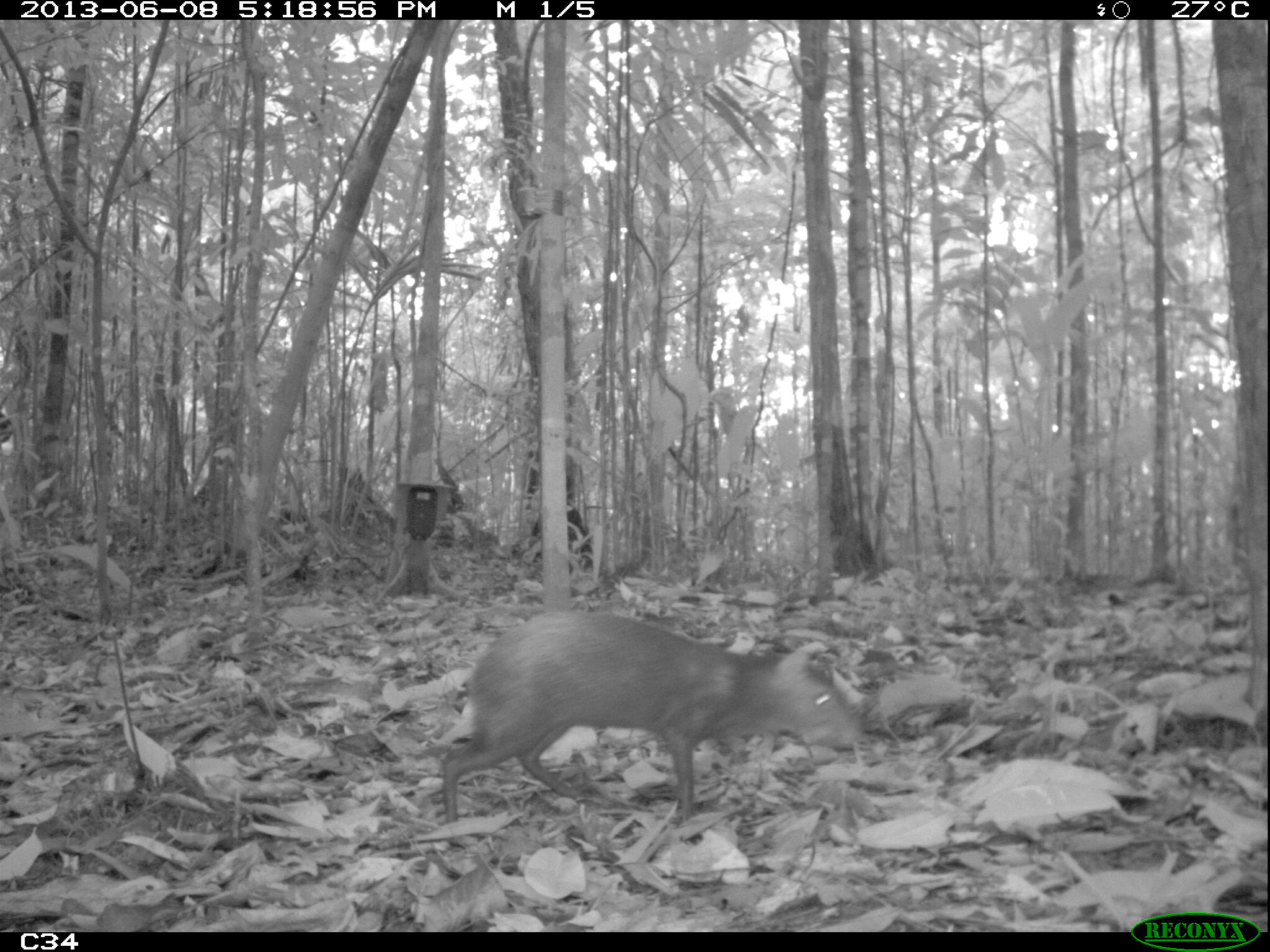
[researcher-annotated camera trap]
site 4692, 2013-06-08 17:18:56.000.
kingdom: Animalia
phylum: Chordata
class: Mammalia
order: Rodentia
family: Dasyproctidae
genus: Dasyprocta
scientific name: Dasyprocta leporina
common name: red-rumped agouti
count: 1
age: adult